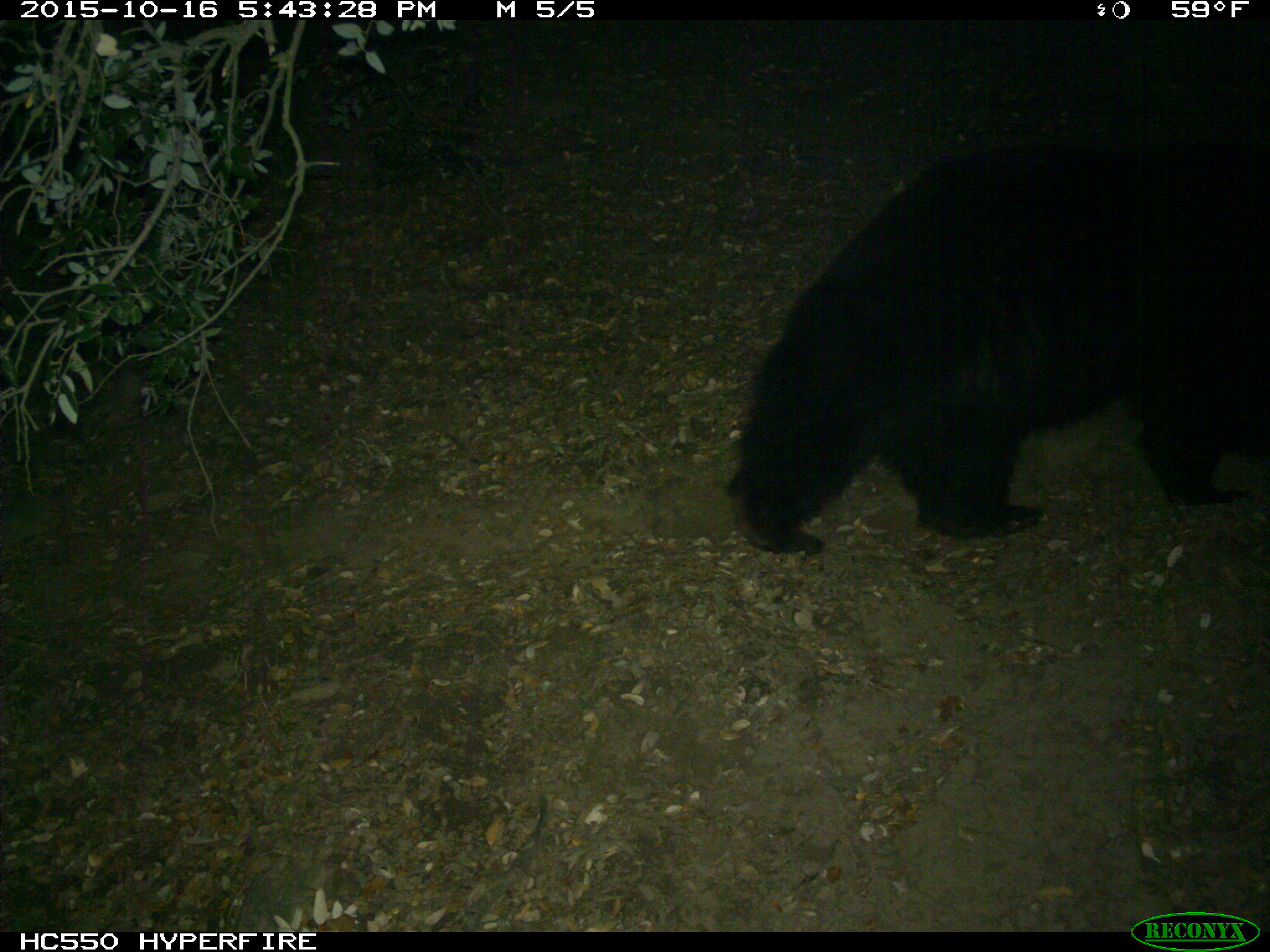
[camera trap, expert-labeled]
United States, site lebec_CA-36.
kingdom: Animalia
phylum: Chordata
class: Mammalia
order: Carnivora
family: Ursidae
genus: Ursus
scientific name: Ursus americanus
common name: american black bear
Ursus americanus (american black bear).